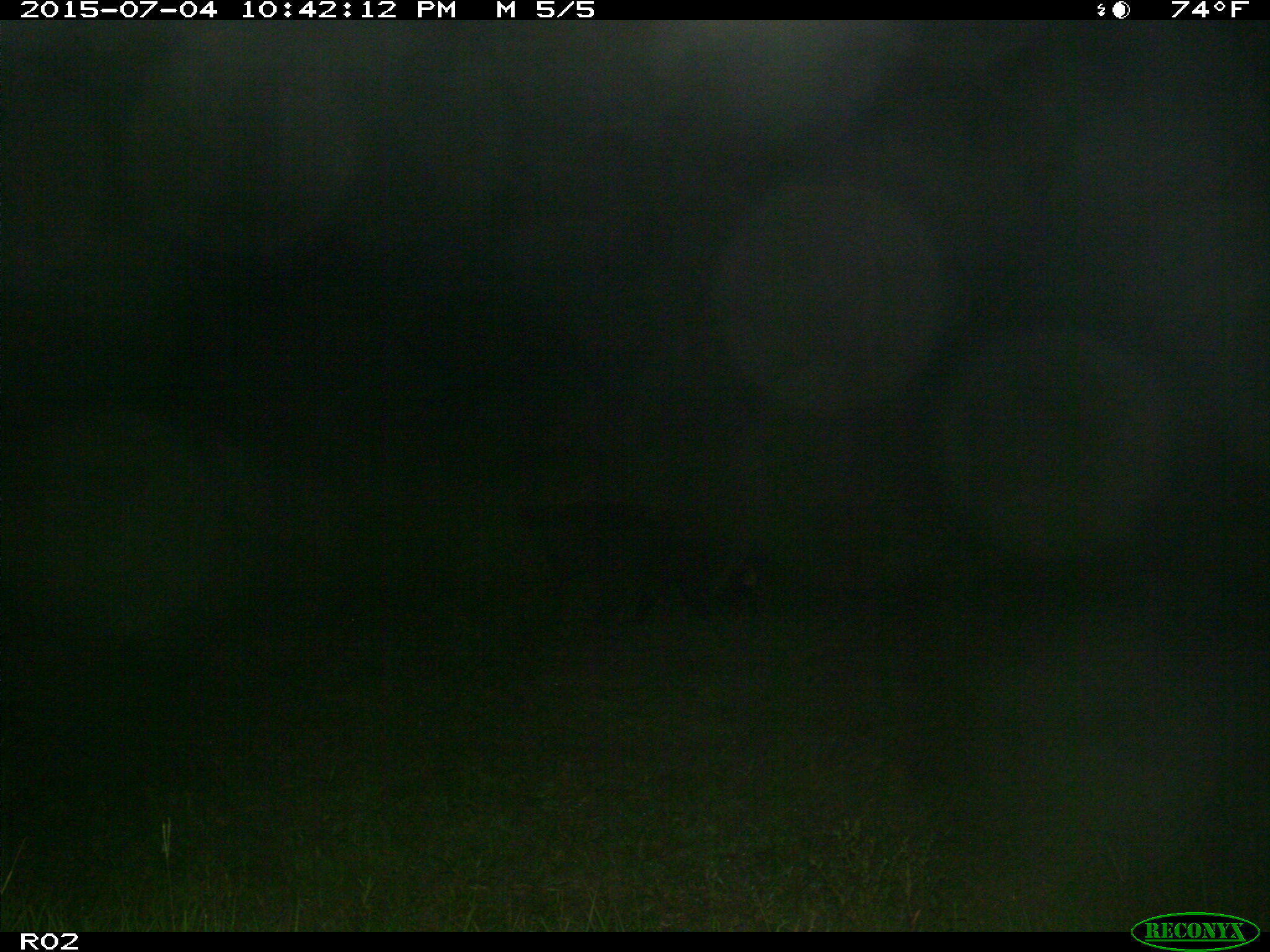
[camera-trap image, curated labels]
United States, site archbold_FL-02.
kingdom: Animalia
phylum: Chordata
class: Mammalia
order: Artiodactyla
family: Suidae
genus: Sus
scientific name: Sus scrofa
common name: wild boar